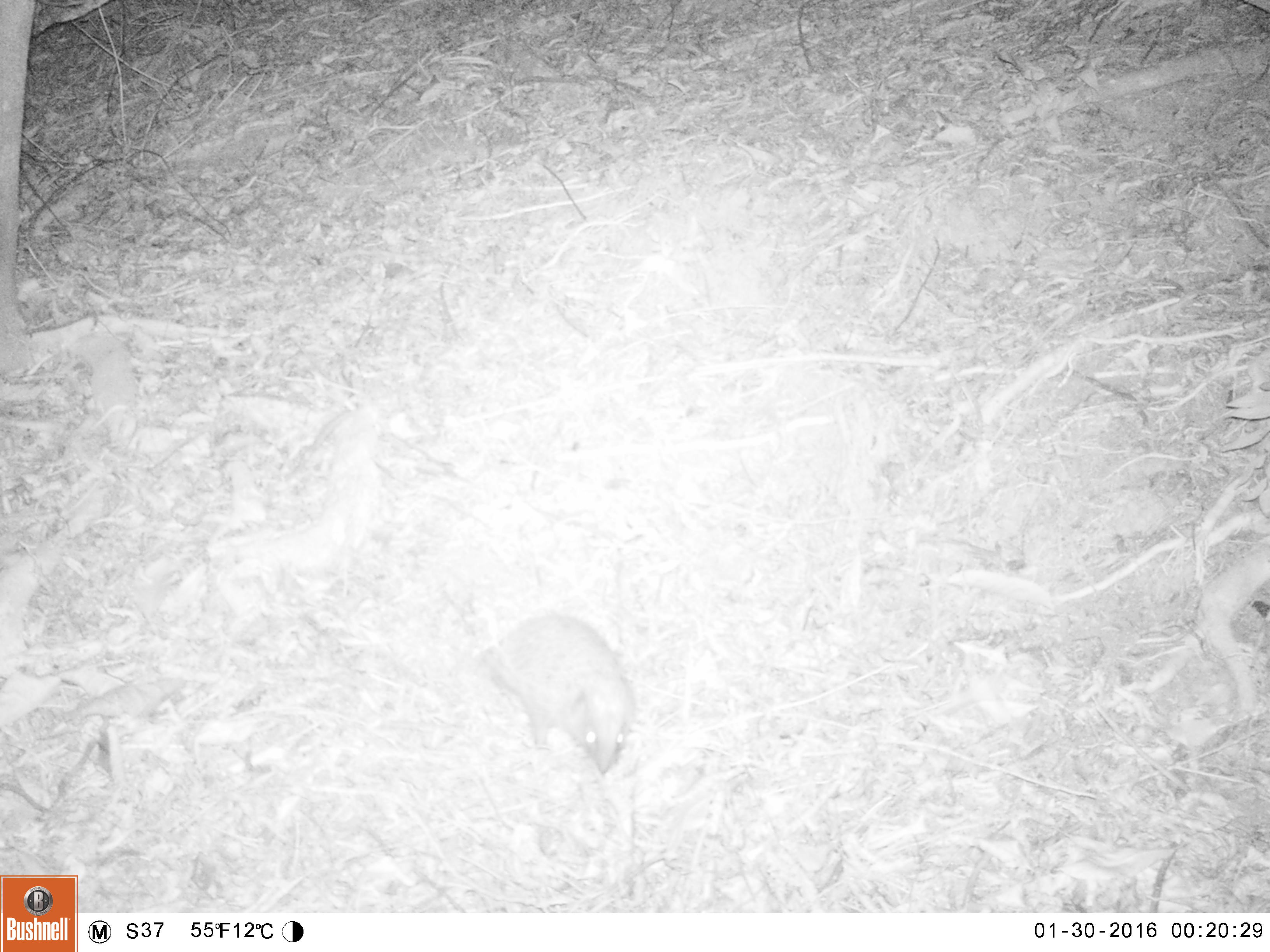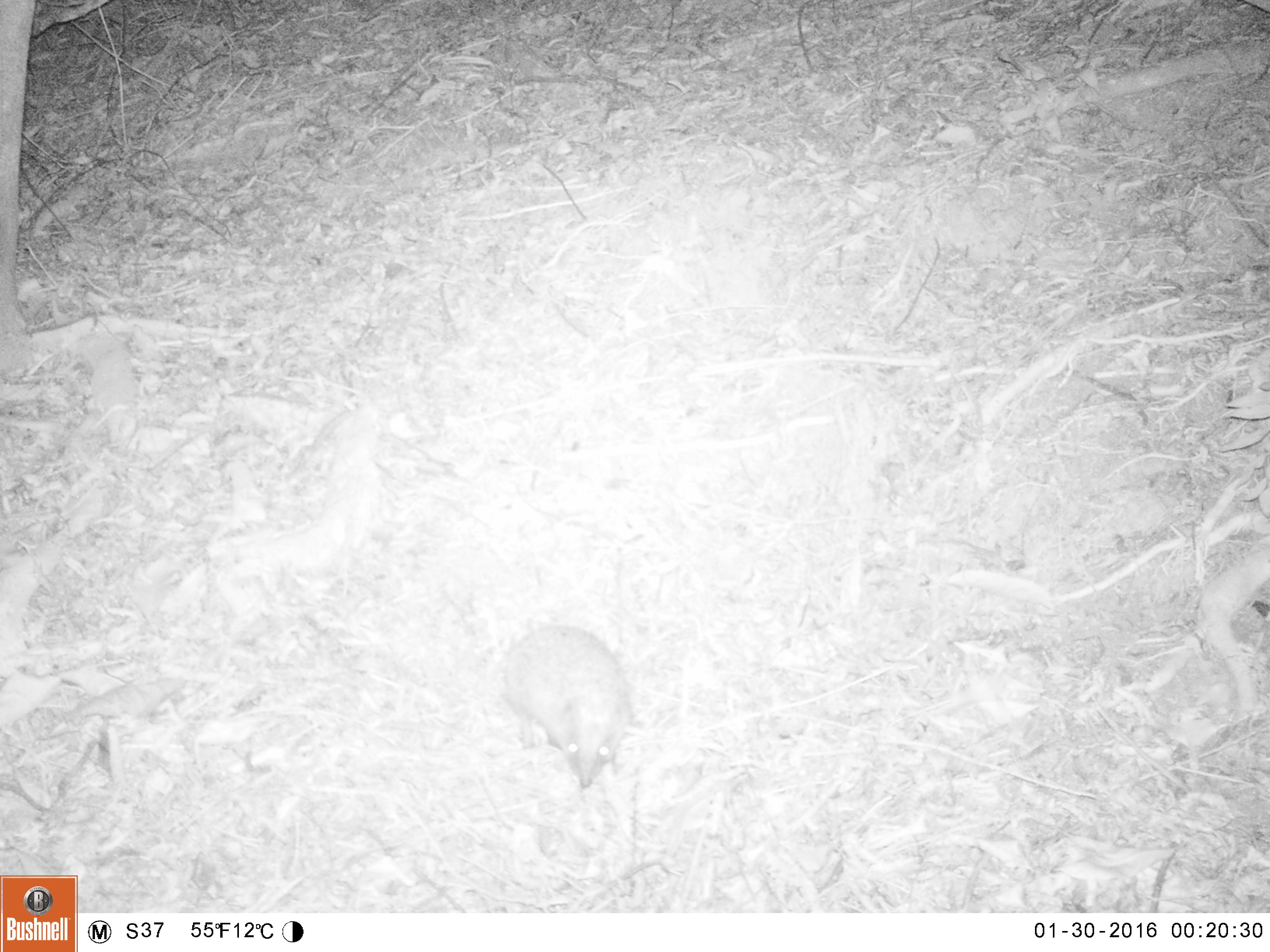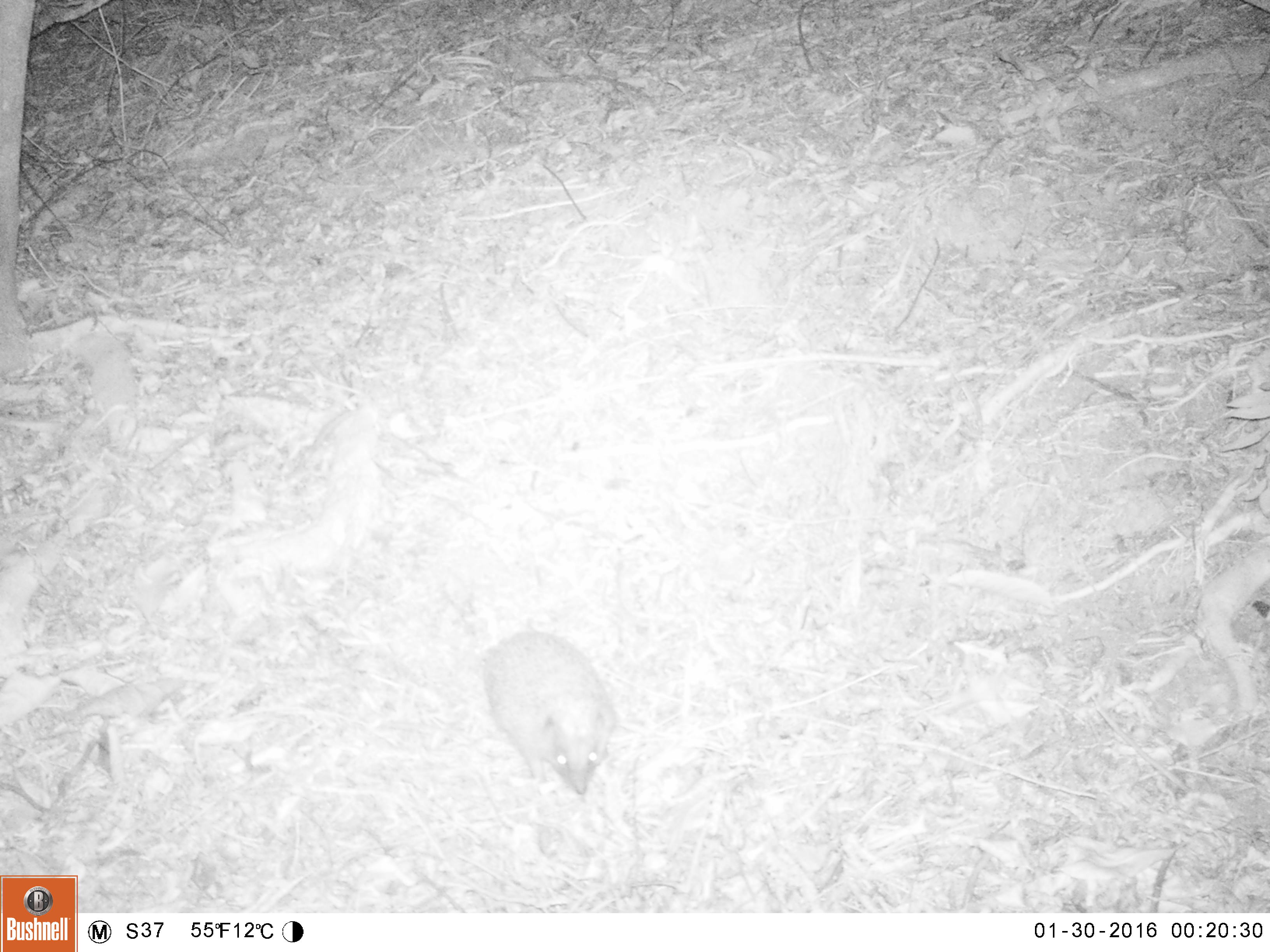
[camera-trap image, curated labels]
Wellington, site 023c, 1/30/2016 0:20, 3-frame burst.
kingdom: Animalia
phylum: Chordata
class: Mammalia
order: Eulipotyphla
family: Erinaceidae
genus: Erinaceus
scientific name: Erinaceus europaeus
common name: hedgehog